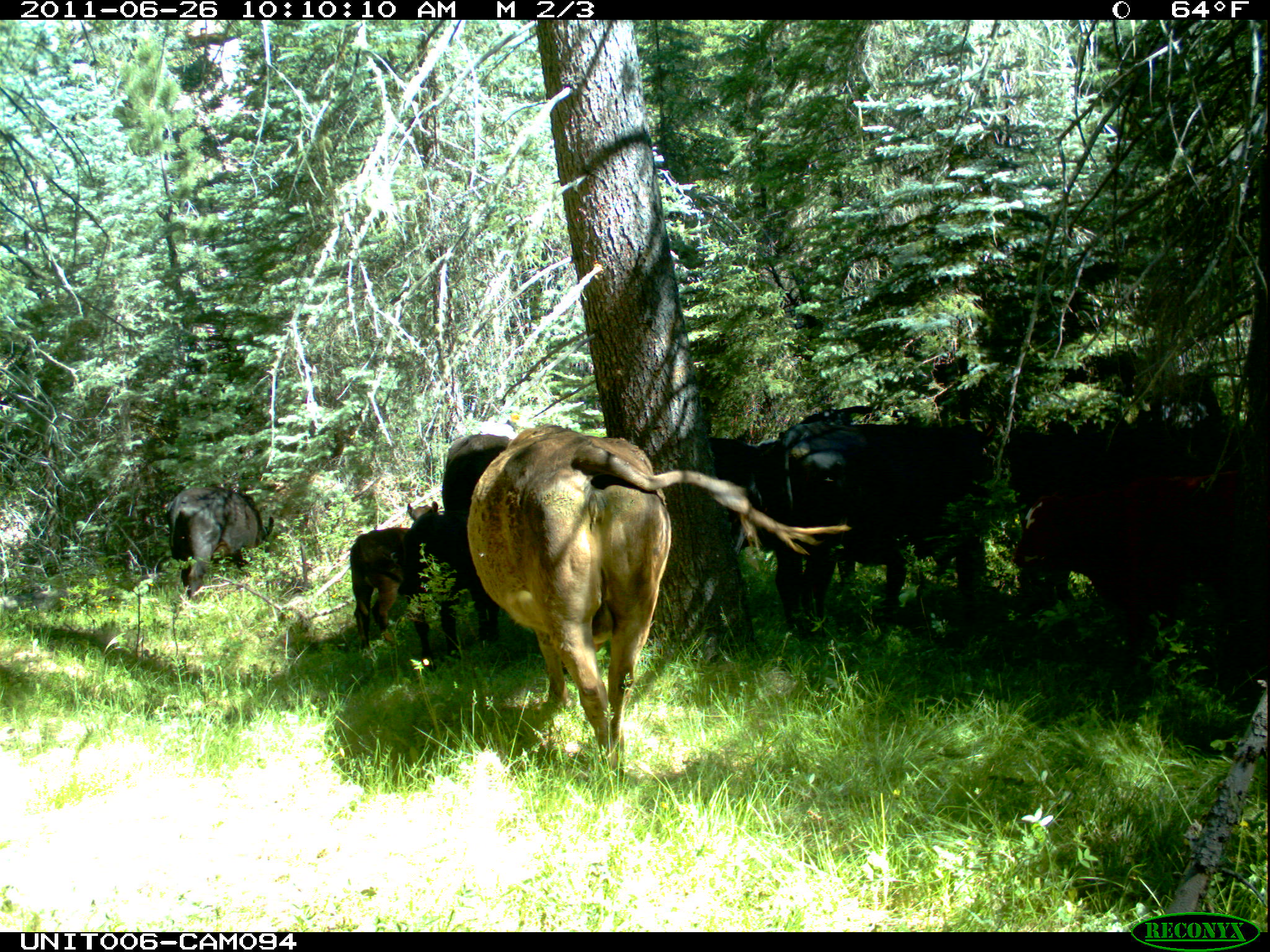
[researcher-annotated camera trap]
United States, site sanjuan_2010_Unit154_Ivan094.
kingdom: Animalia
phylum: Chordata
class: Mammalia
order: Artiodactyla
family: Bovidae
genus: Bos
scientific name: Bos taurus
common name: domestic cow